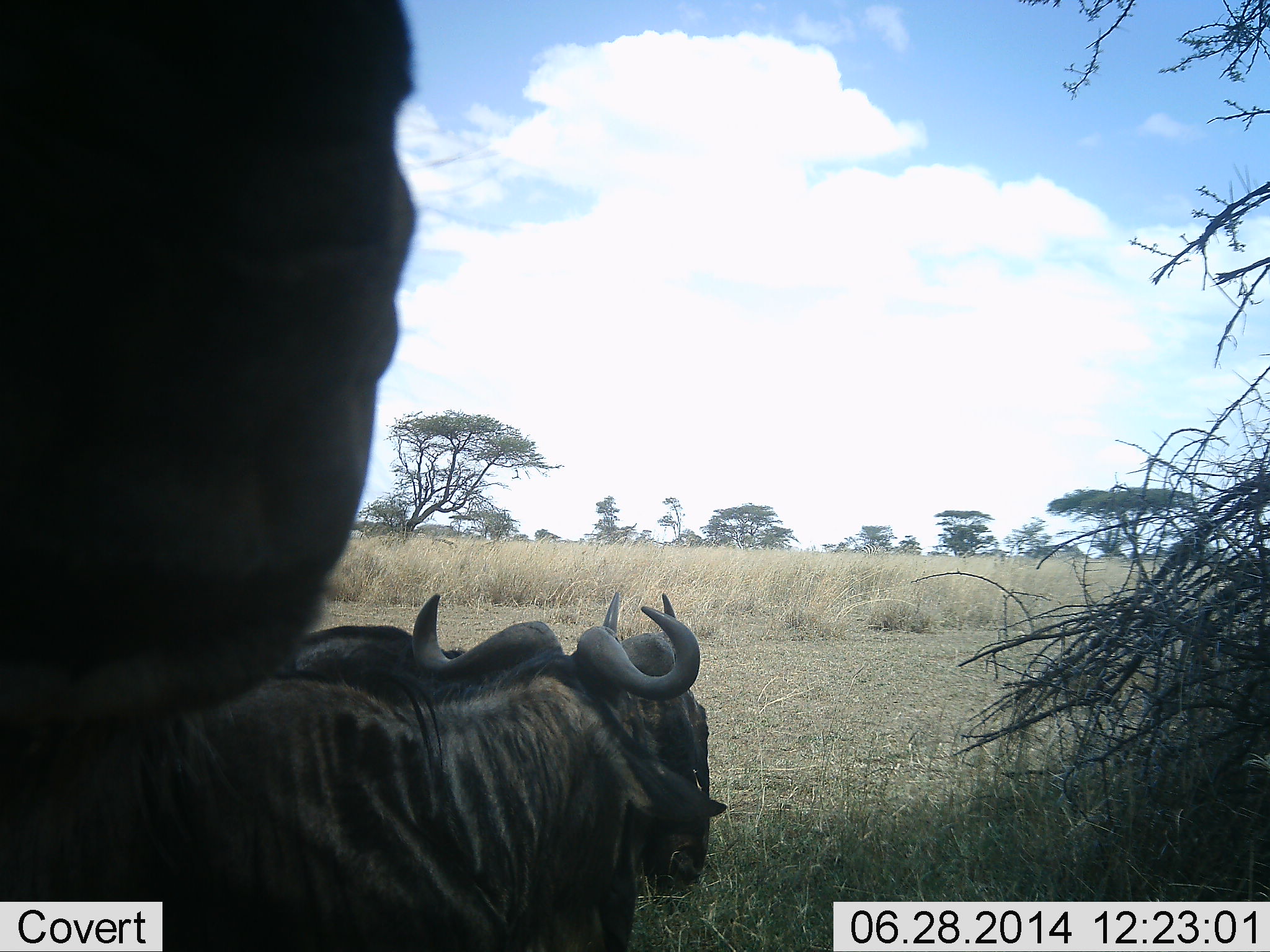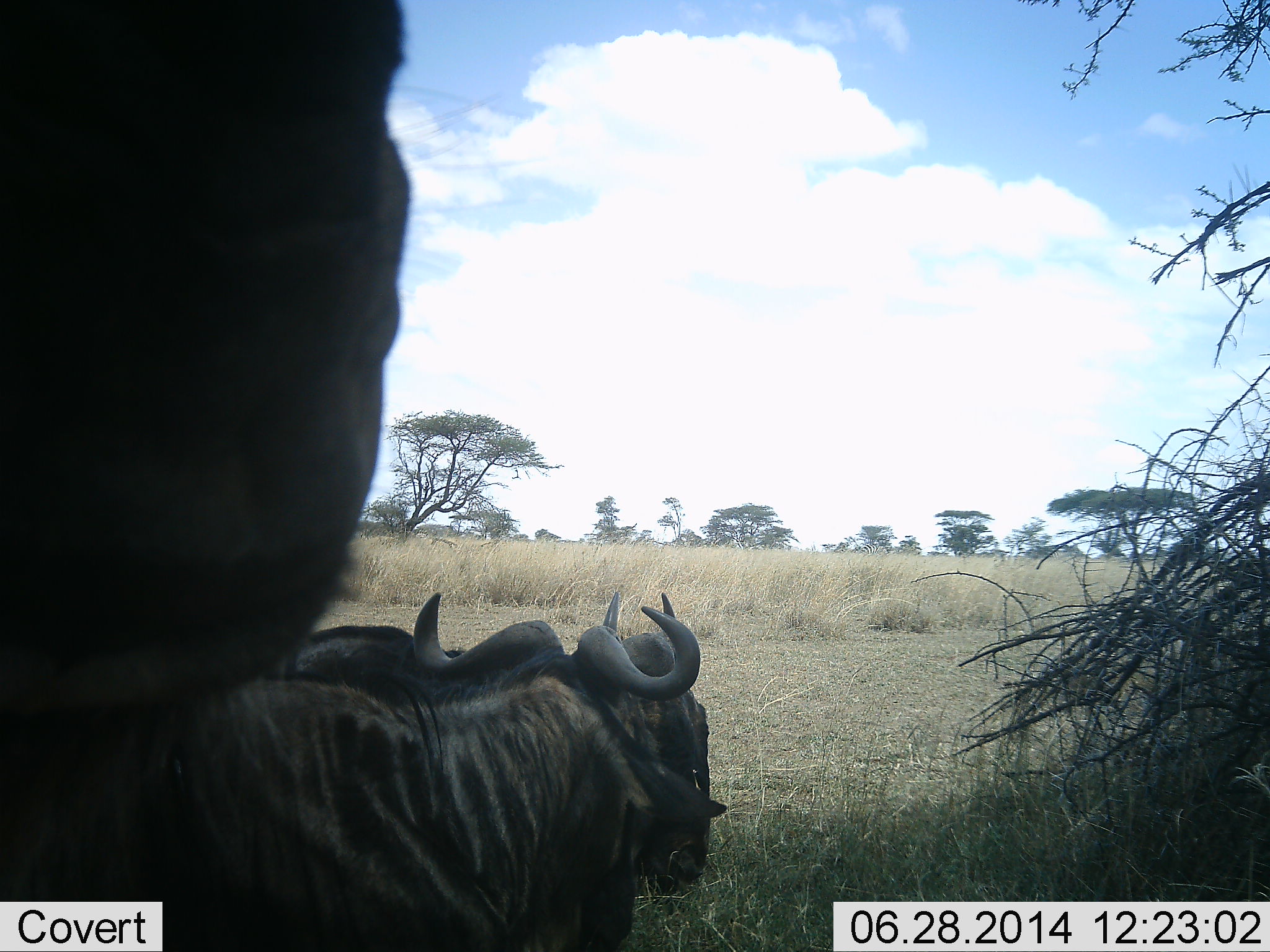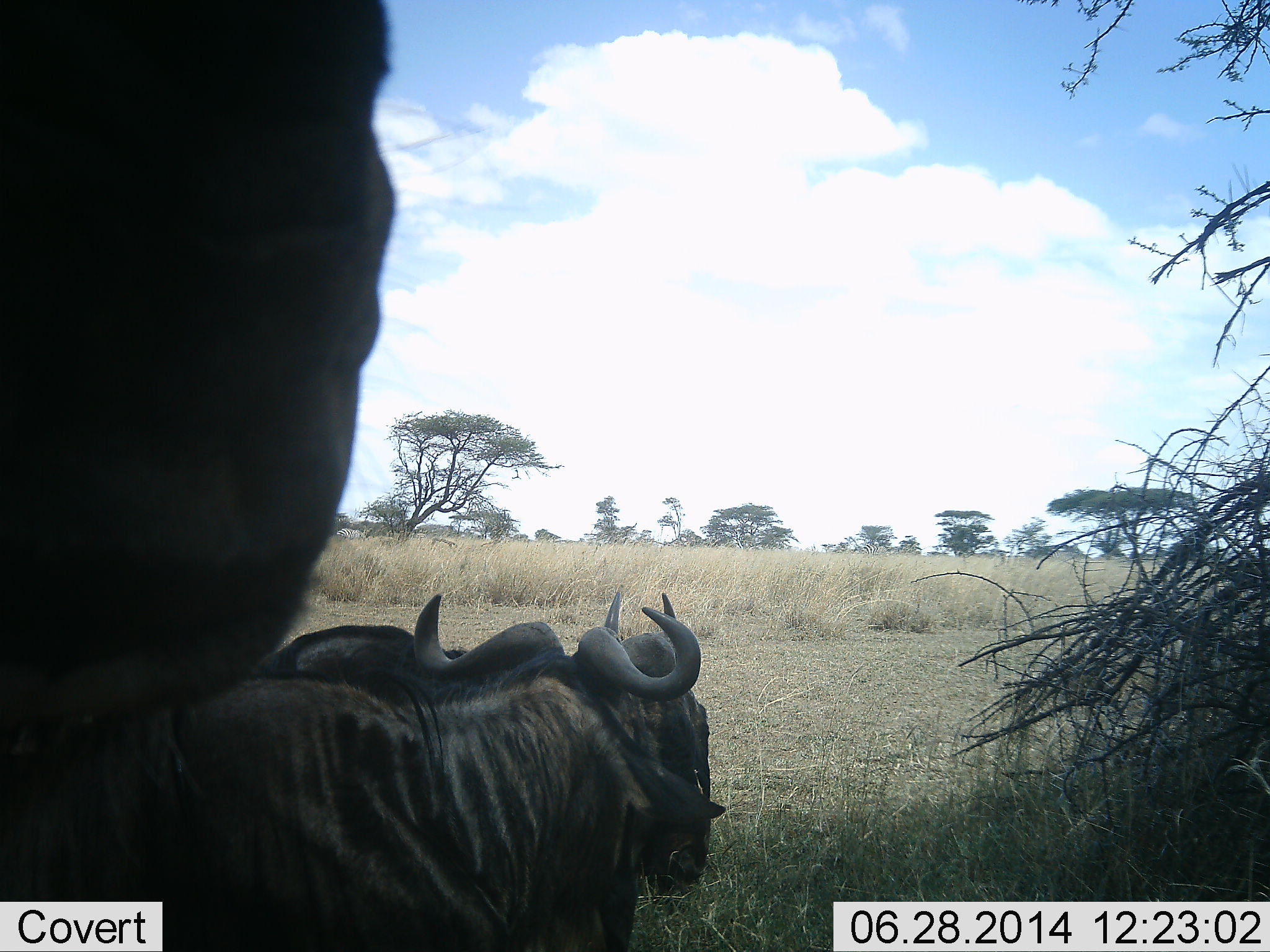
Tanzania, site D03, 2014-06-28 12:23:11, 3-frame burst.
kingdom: Animalia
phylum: Chordata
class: Mammalia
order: Artiodactyla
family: Bovidae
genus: Connochaetes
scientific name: Connochaetes taurinus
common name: blue wildebeest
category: wildebeest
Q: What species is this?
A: Wildebeest (blue wildebeest) (Connochaetes taurinus).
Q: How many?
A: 3.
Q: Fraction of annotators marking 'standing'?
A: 80%.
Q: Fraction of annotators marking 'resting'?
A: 70%.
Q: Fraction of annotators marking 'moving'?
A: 20%.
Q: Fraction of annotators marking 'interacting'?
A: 0%.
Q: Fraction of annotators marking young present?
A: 0%.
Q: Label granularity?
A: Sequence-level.